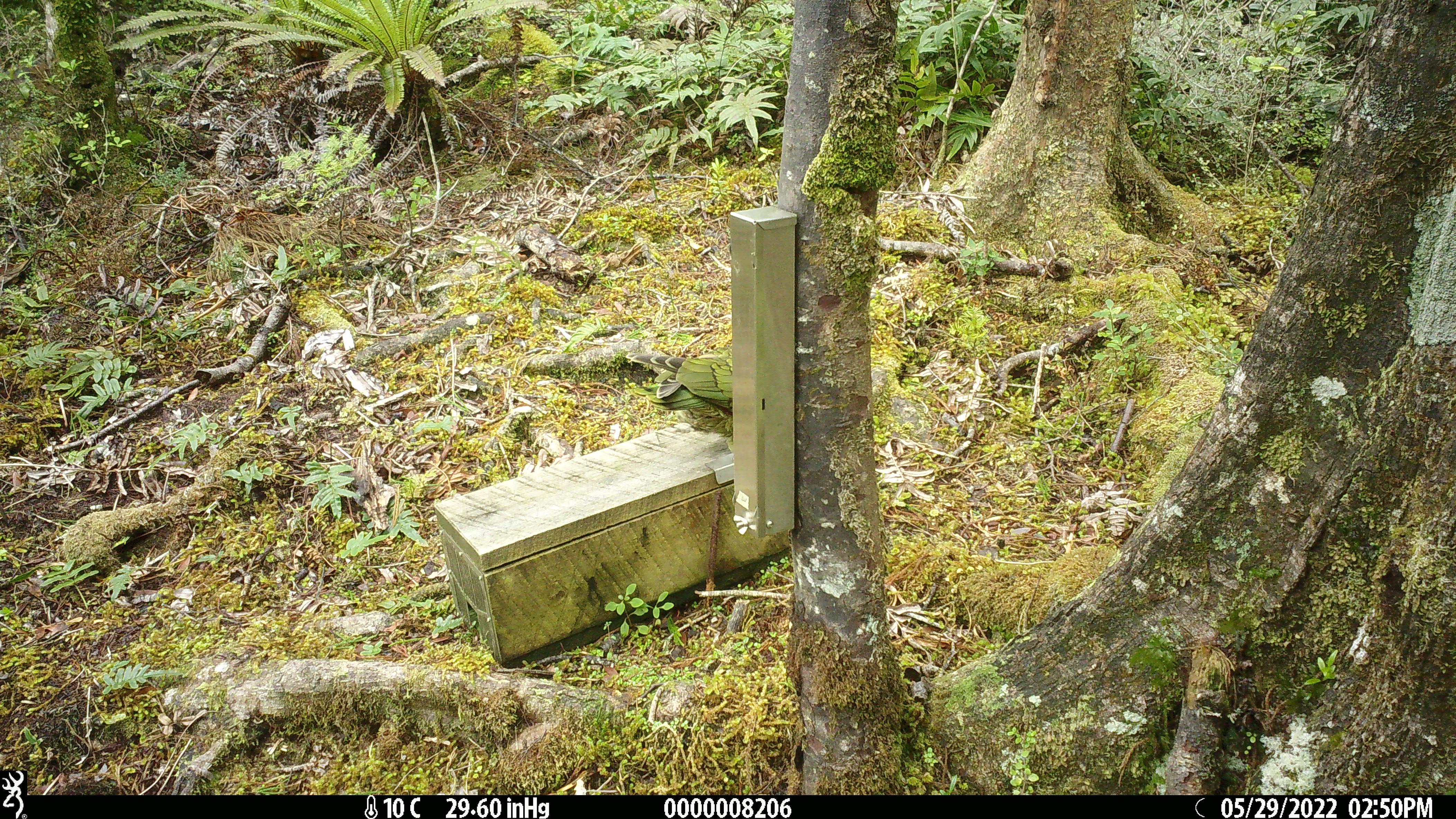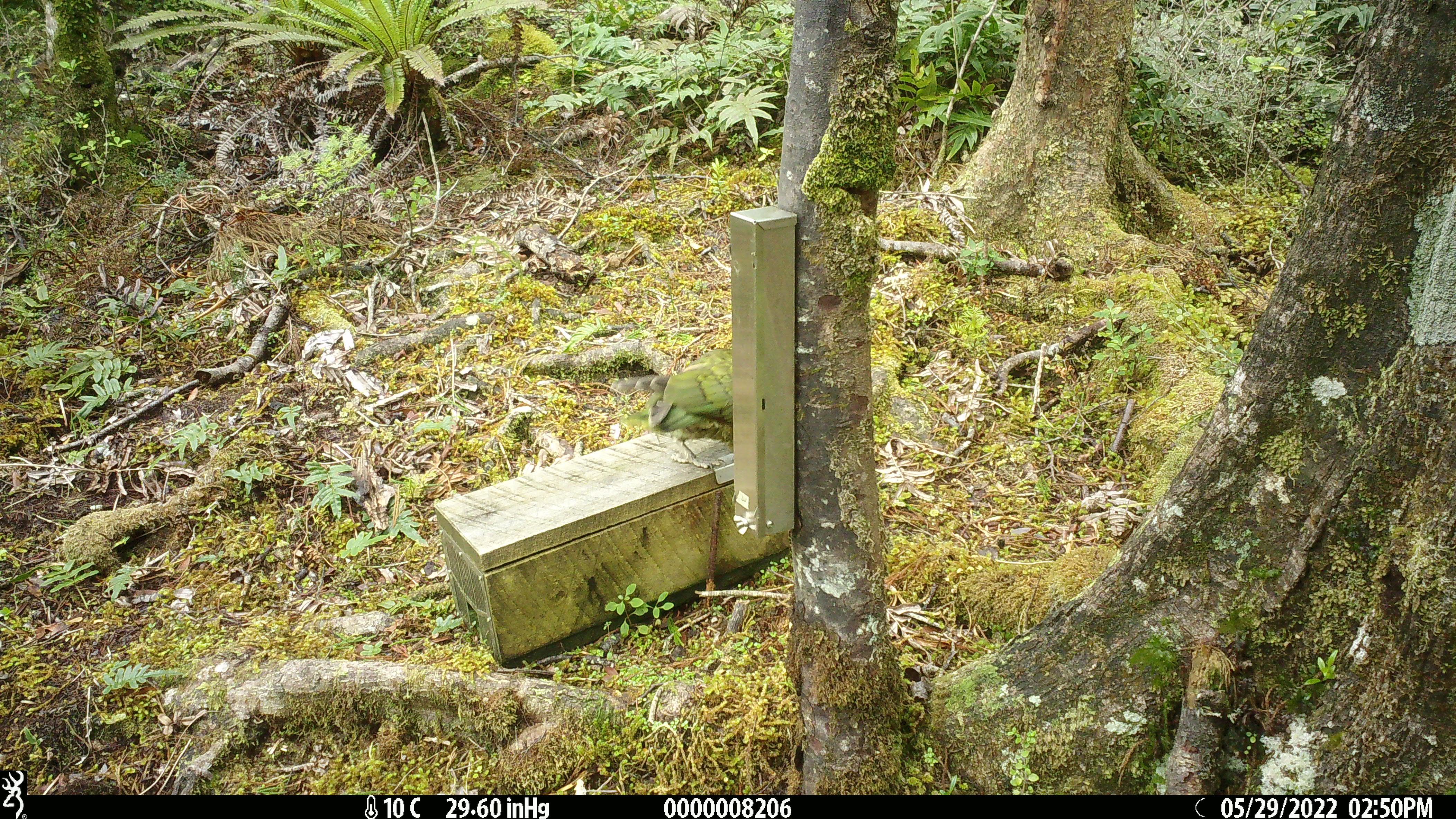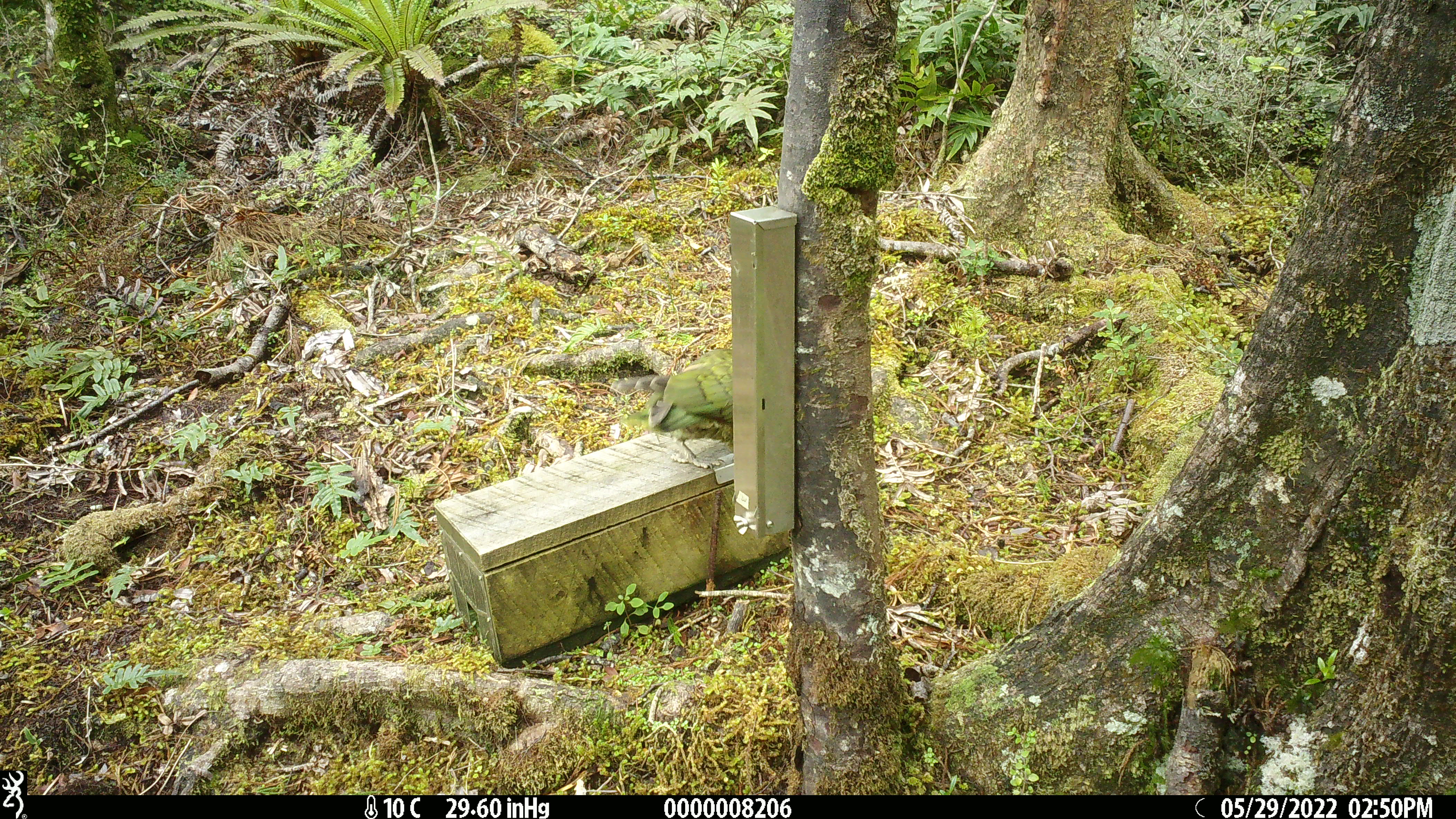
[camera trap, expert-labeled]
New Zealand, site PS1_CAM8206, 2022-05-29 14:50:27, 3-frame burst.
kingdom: Animalia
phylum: Chordata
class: Aves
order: Psittaciformes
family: Strigopidae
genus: Nestor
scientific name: Nestor notabilis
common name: kea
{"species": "kea (Nestor notabilis)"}